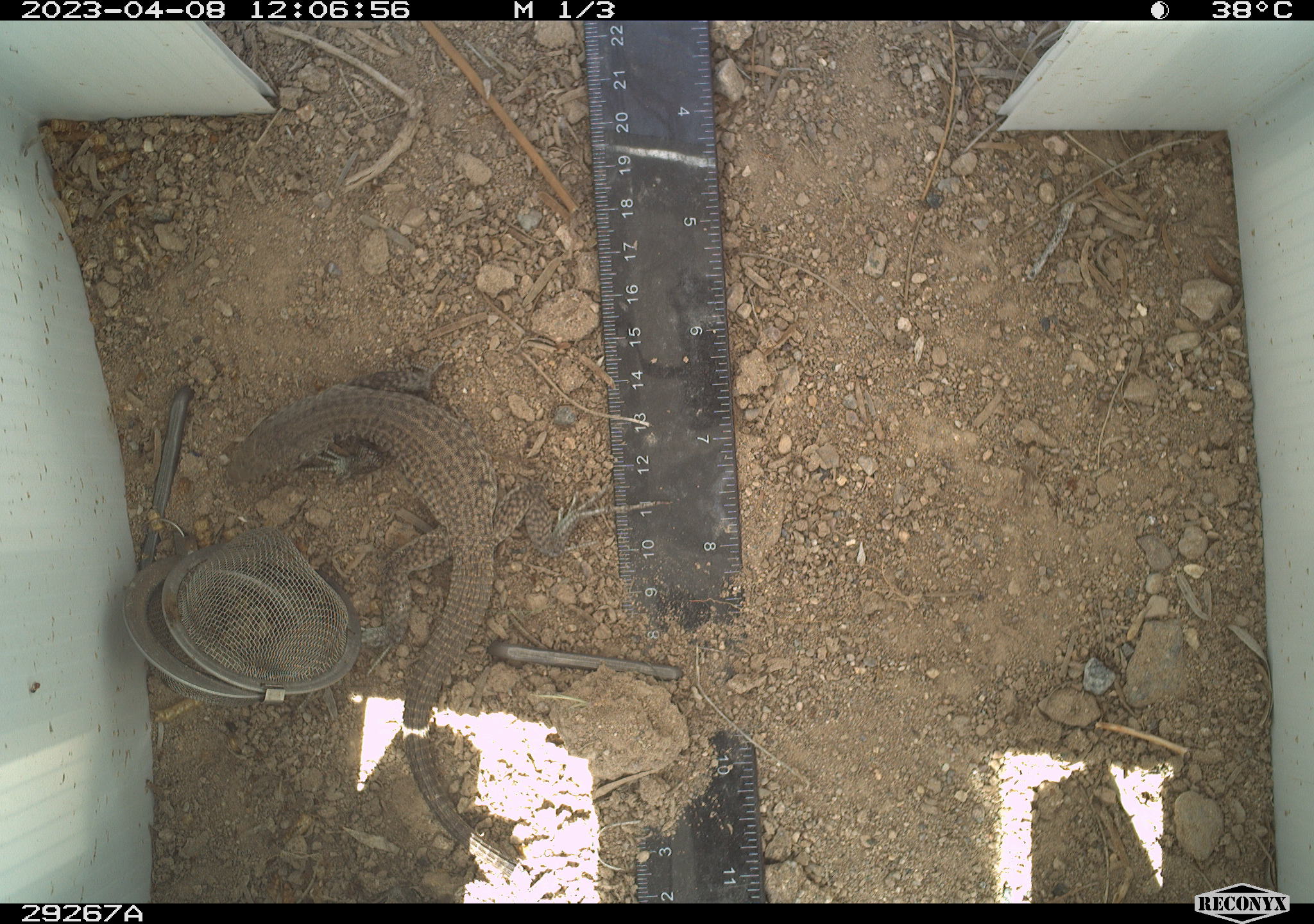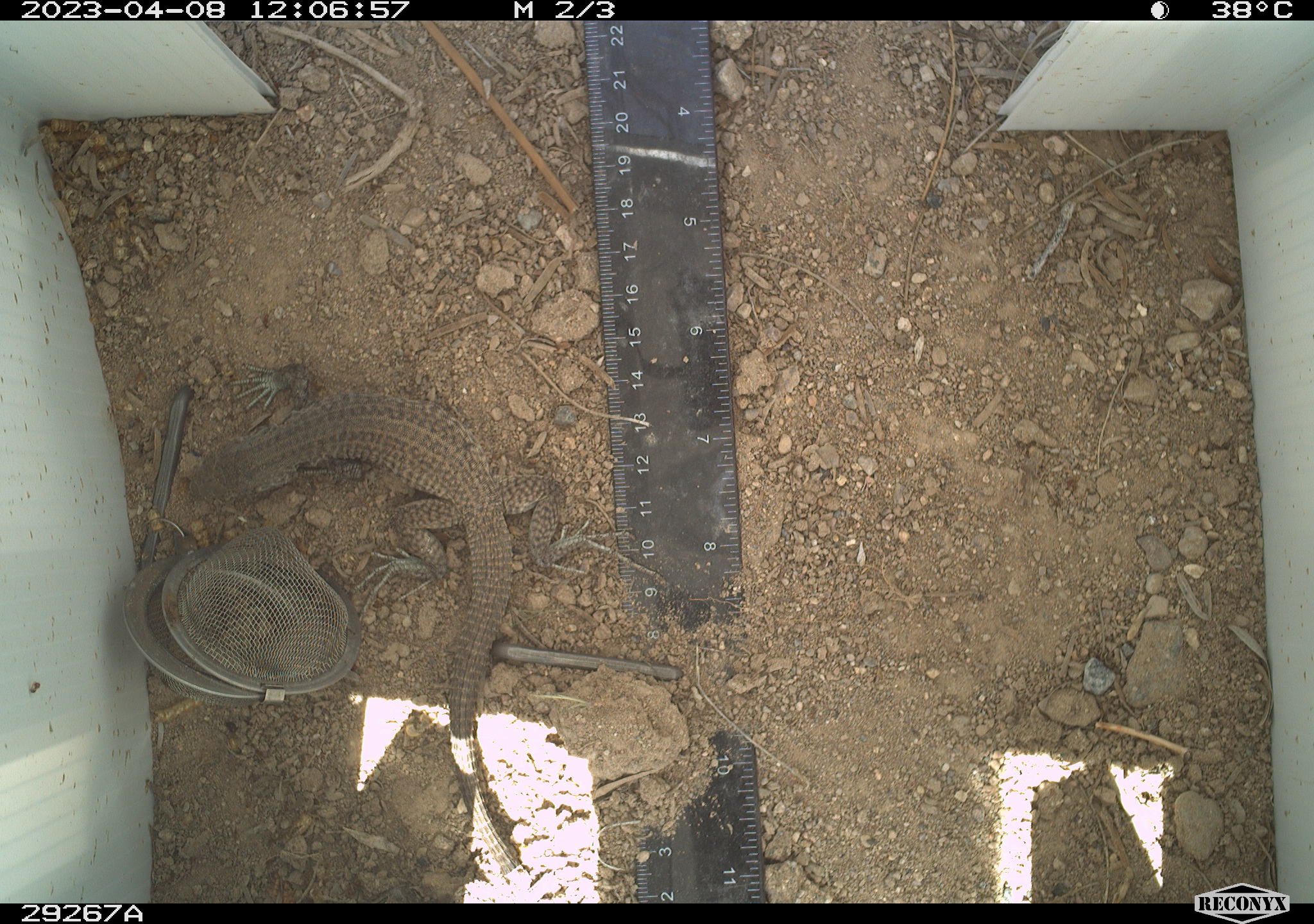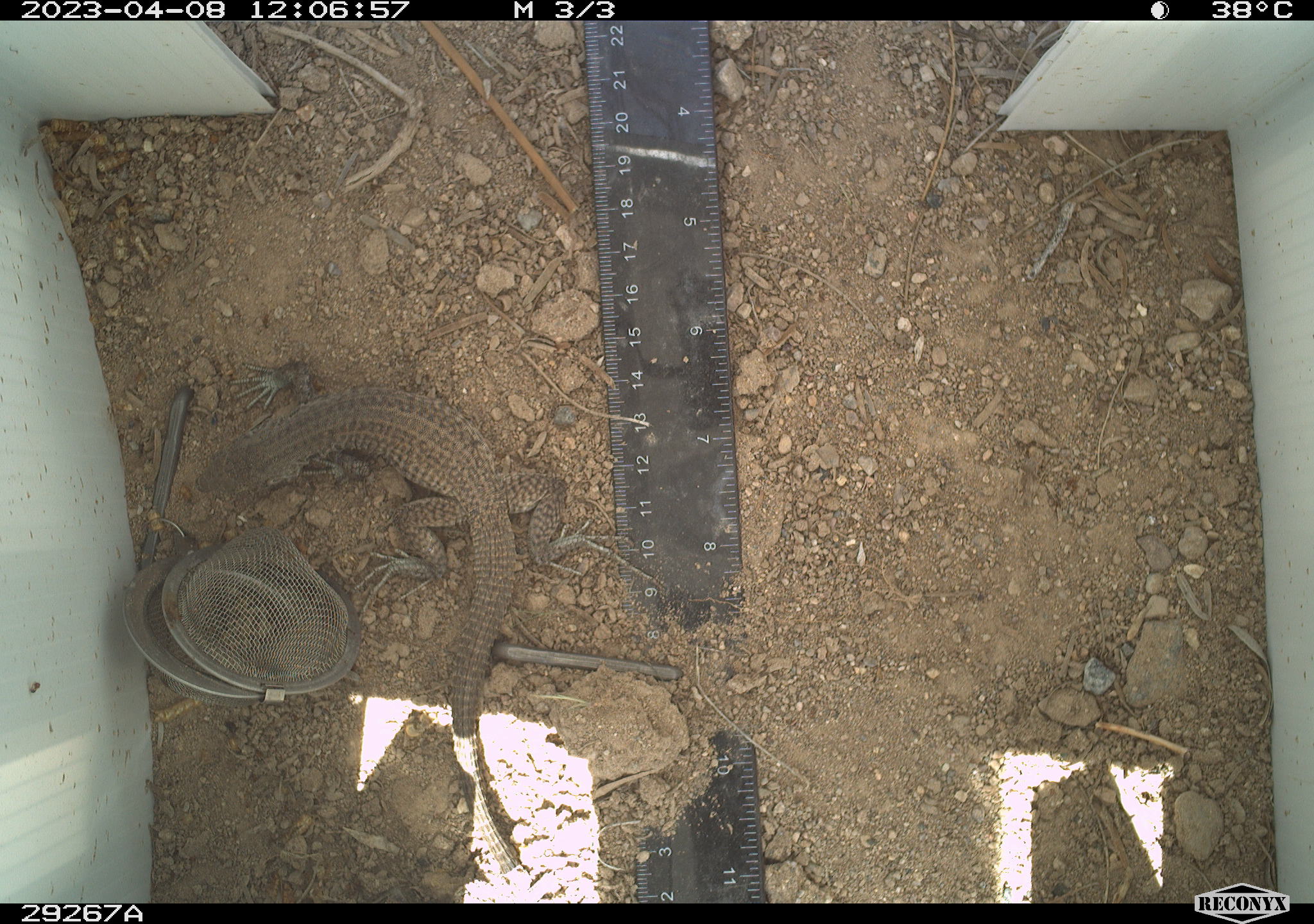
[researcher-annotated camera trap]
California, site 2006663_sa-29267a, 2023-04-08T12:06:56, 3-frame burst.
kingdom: Animalia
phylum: Chordata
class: Reptilia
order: Squamata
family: Teiidae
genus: Aspidoscelis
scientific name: Aspidoscelis tigris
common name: western whiptail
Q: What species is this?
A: Western whiptail (Aspidoscelis tigris).